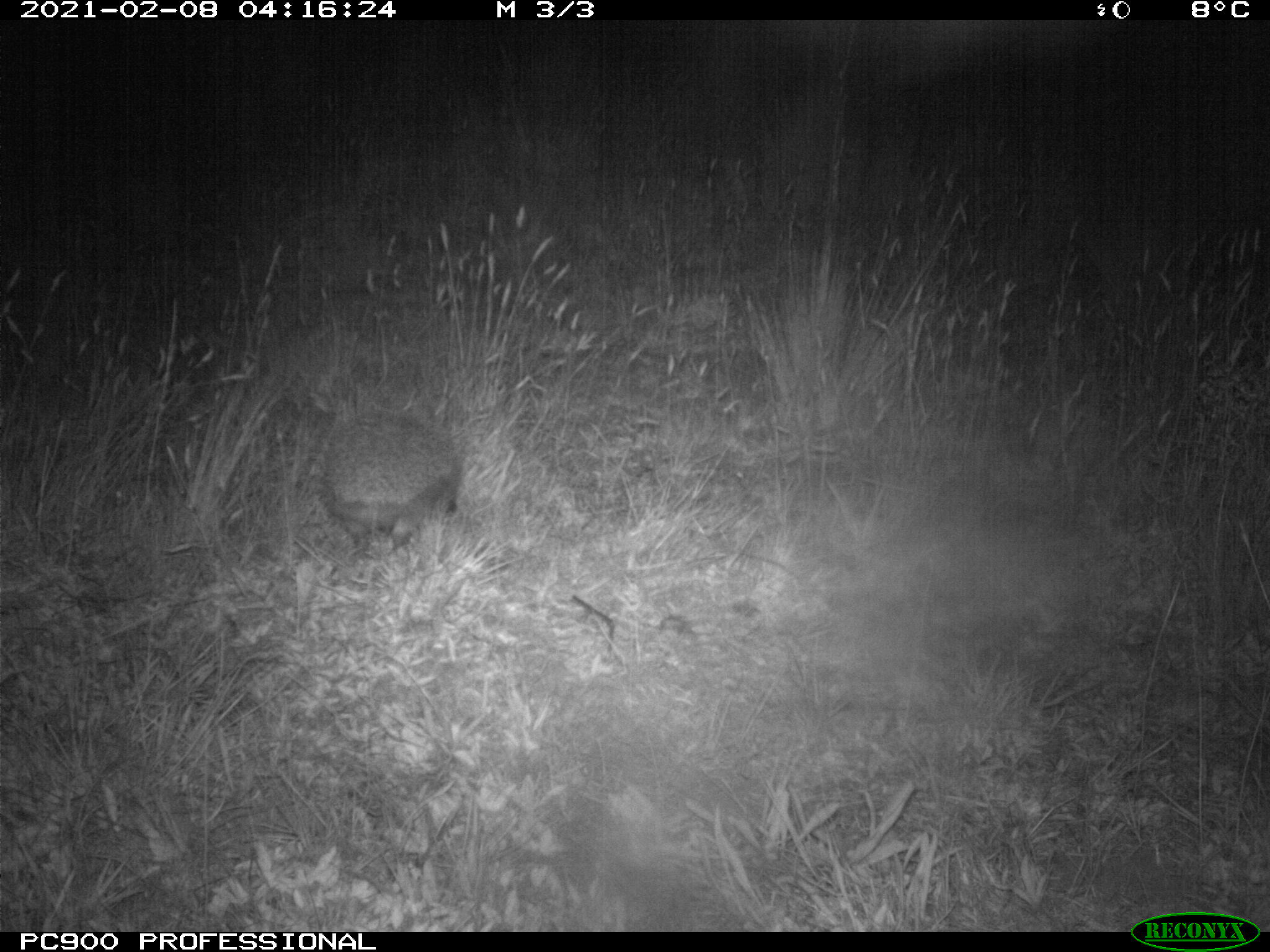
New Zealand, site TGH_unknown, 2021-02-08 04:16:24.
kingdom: Animalia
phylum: Chordata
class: Mammalia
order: Eulipotyphla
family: Erinaceidae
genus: Erinaceus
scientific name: Erinaceus europaeus europaeus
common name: european hedgehog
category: hedgehog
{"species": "hedgehog (european hedgehog) (Erinaceus europaeus europaeus)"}